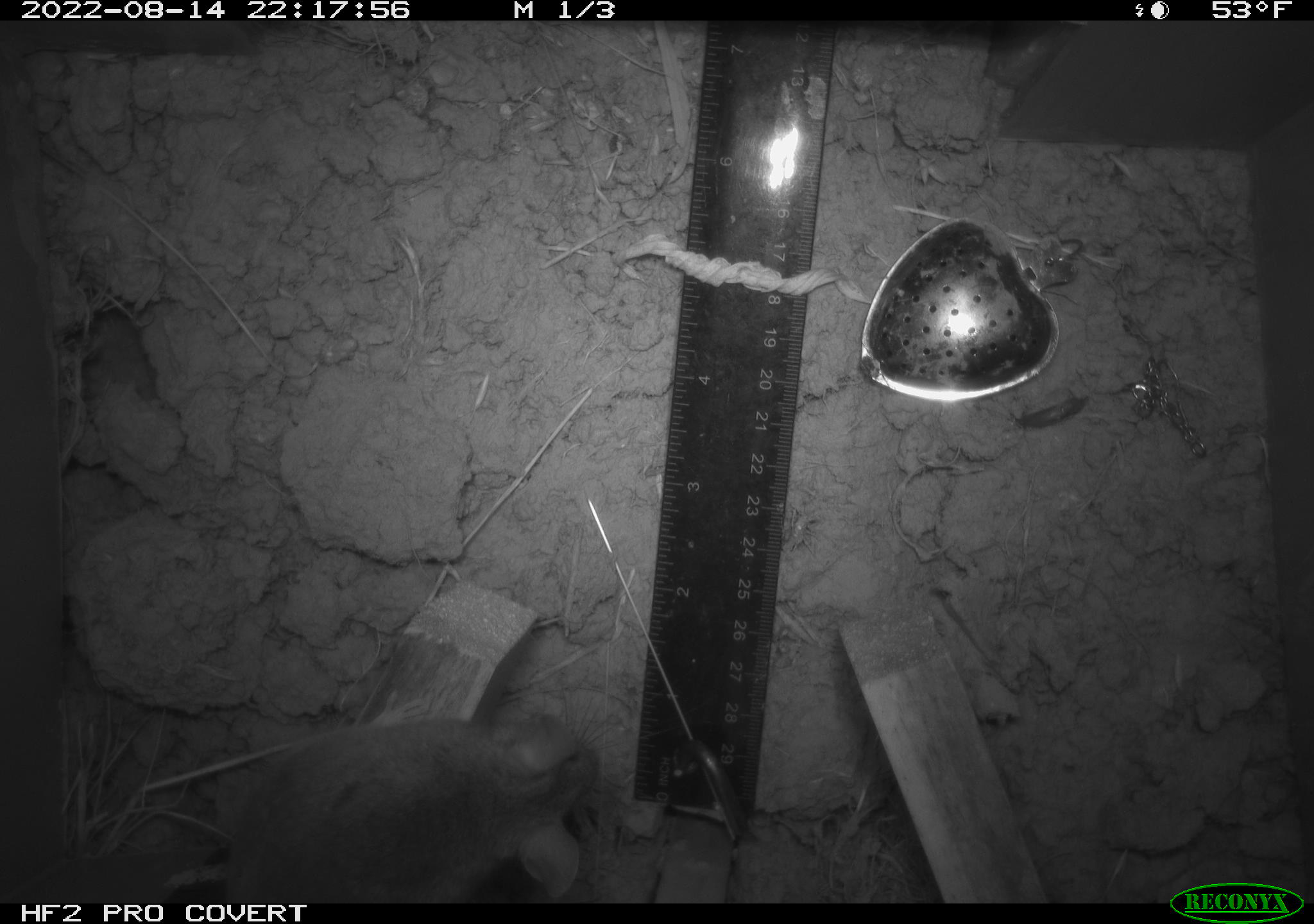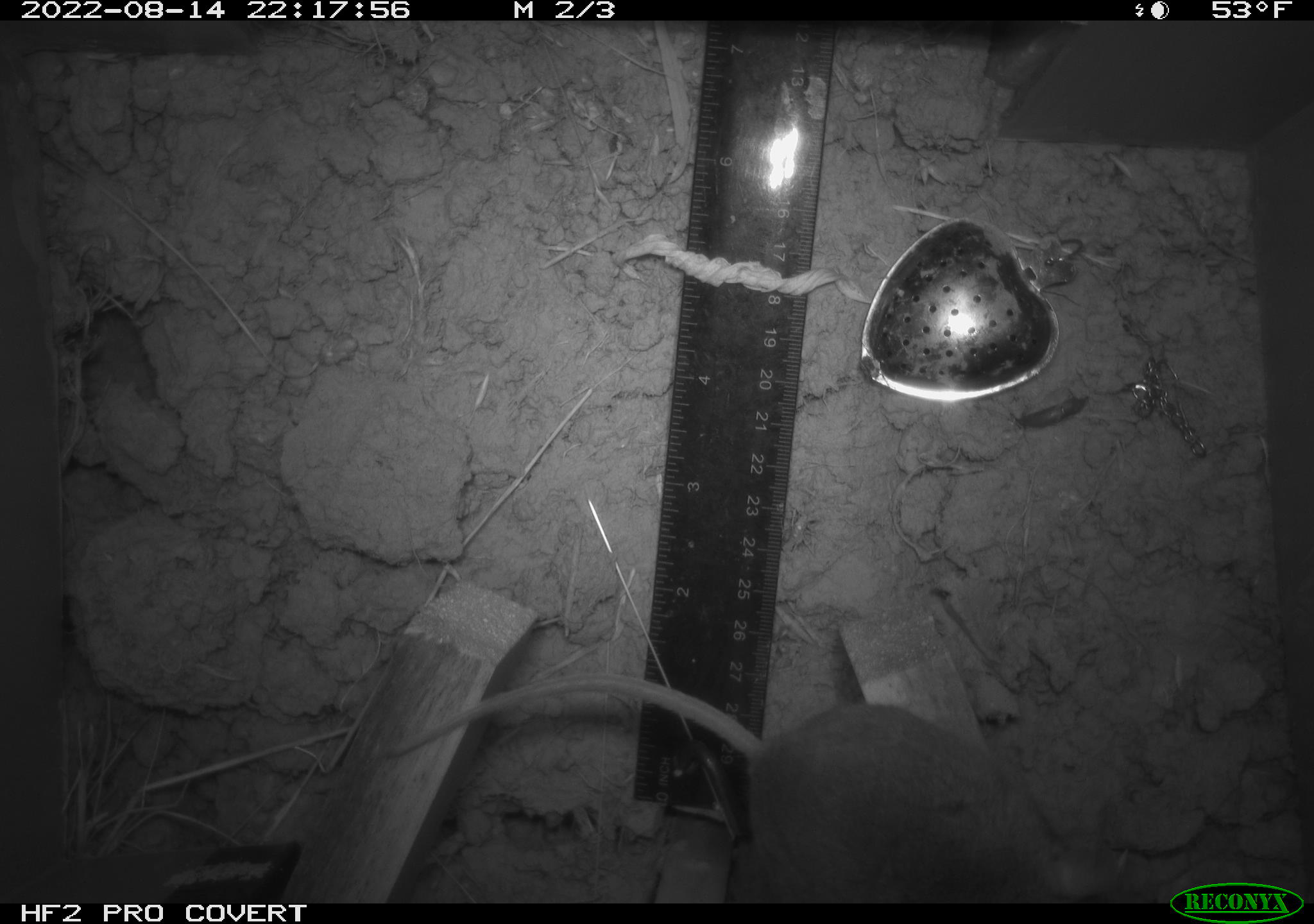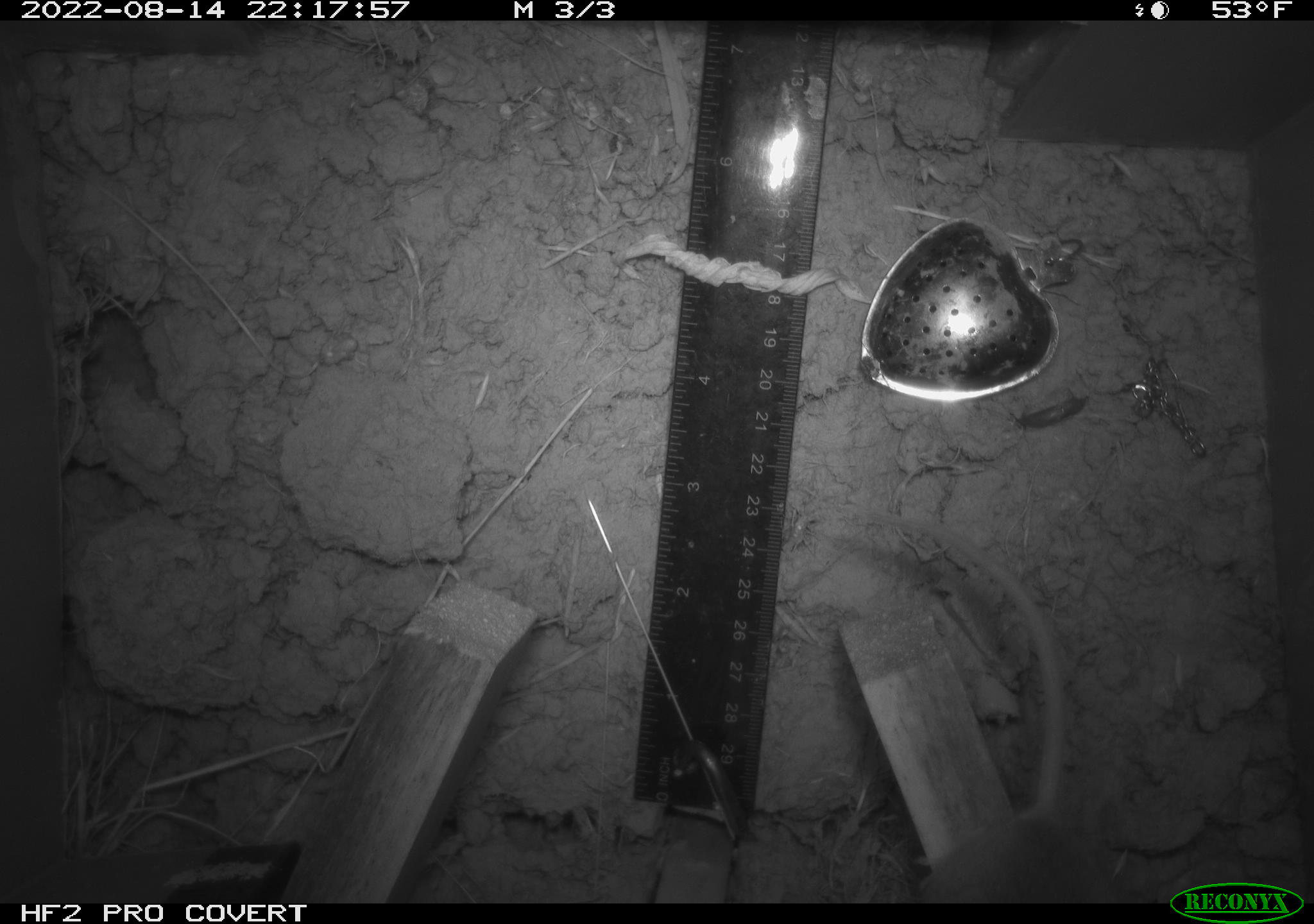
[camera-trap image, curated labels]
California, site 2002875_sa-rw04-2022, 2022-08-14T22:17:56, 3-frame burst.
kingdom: Animalia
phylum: Chordata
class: Mammalia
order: Rodentia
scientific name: Rodentia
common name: mouse species